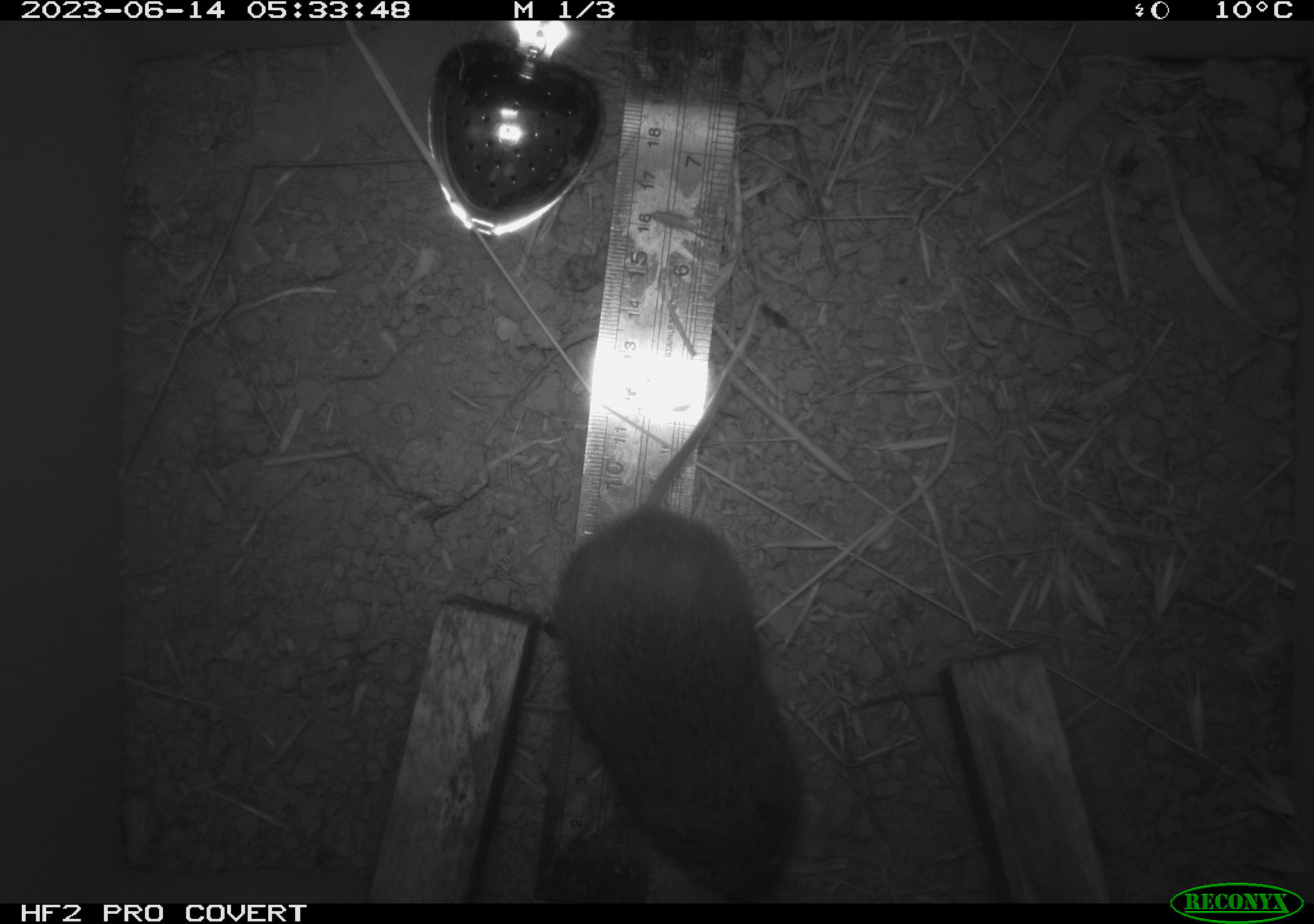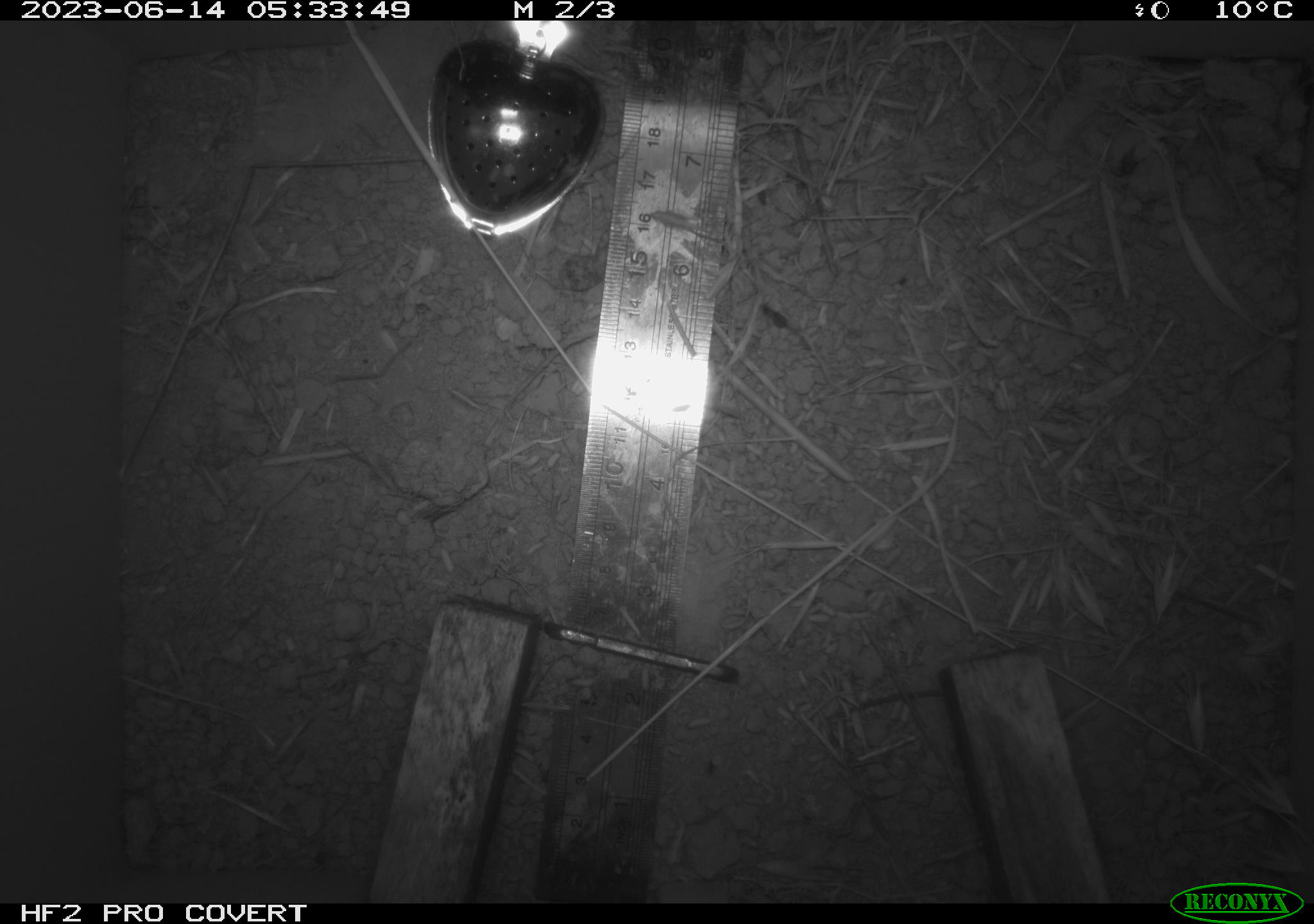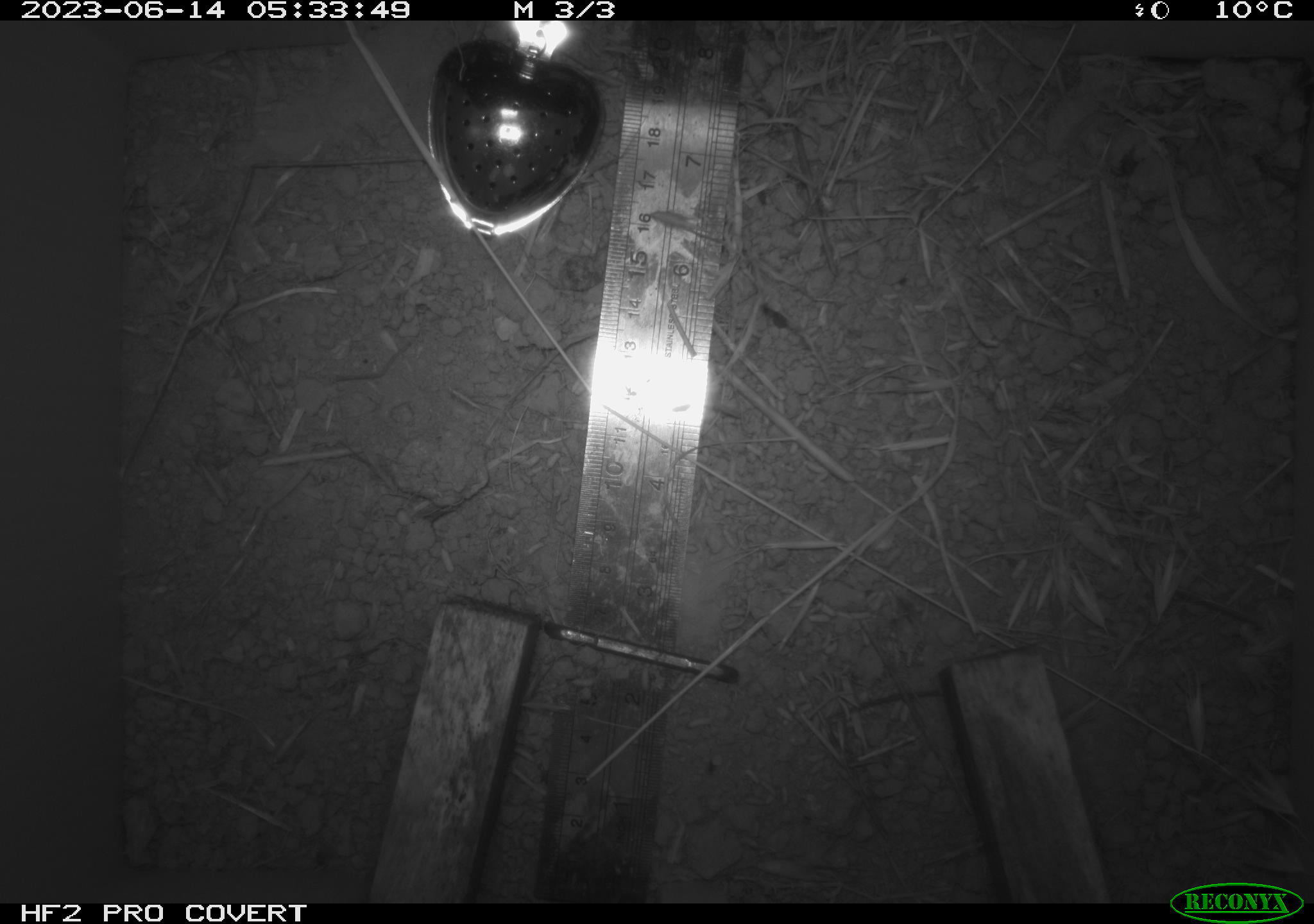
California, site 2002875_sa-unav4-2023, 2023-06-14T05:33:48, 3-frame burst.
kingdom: Animalia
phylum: Chordata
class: Mammalia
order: Rodentia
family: Cricetidae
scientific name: Arvicolinae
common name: voles, lemmings, and muskrats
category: arvicolinae subfamily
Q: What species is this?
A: Arvicolinae subfamily (voles, lemmings, and muskrats) (Arvicolinae).